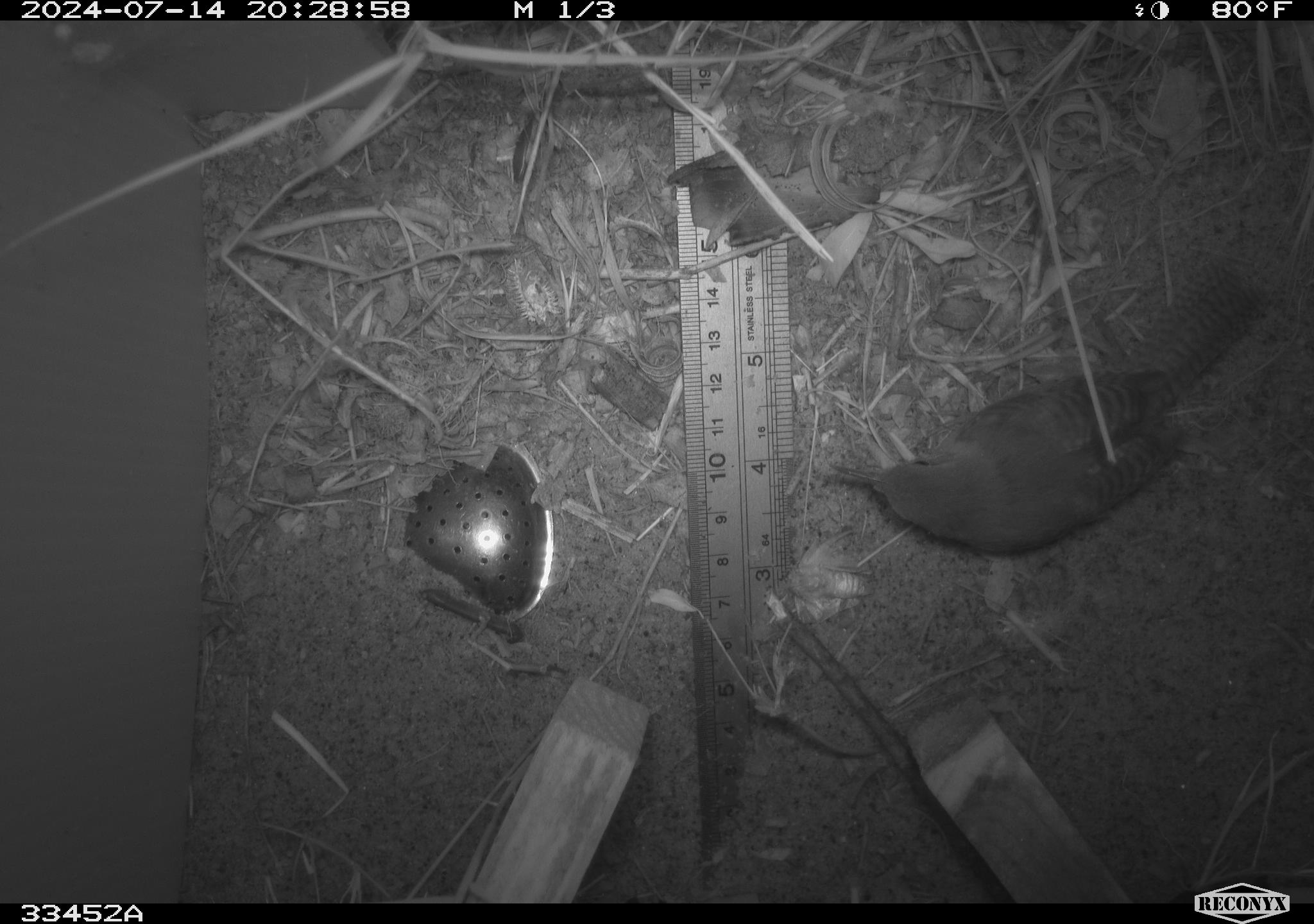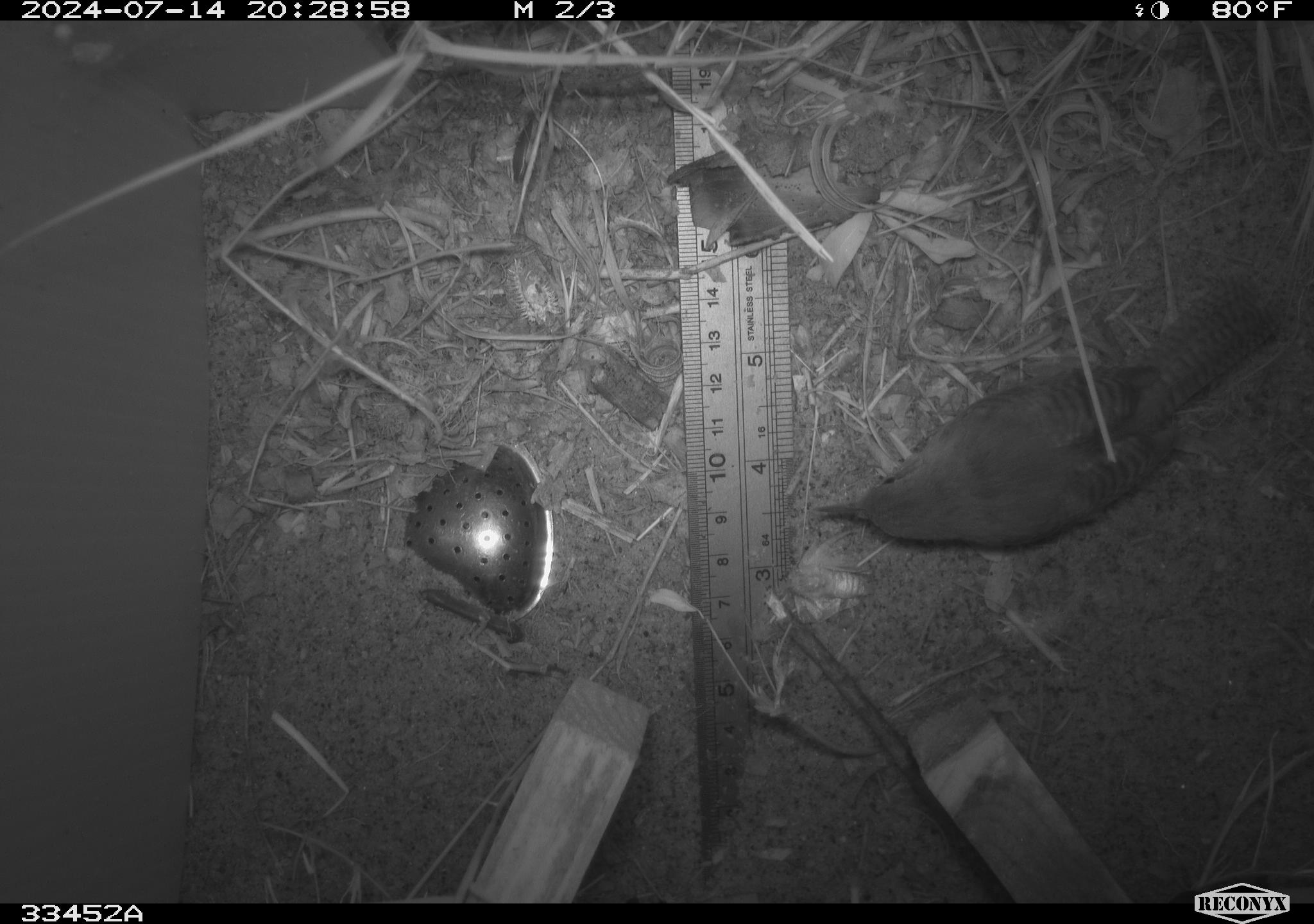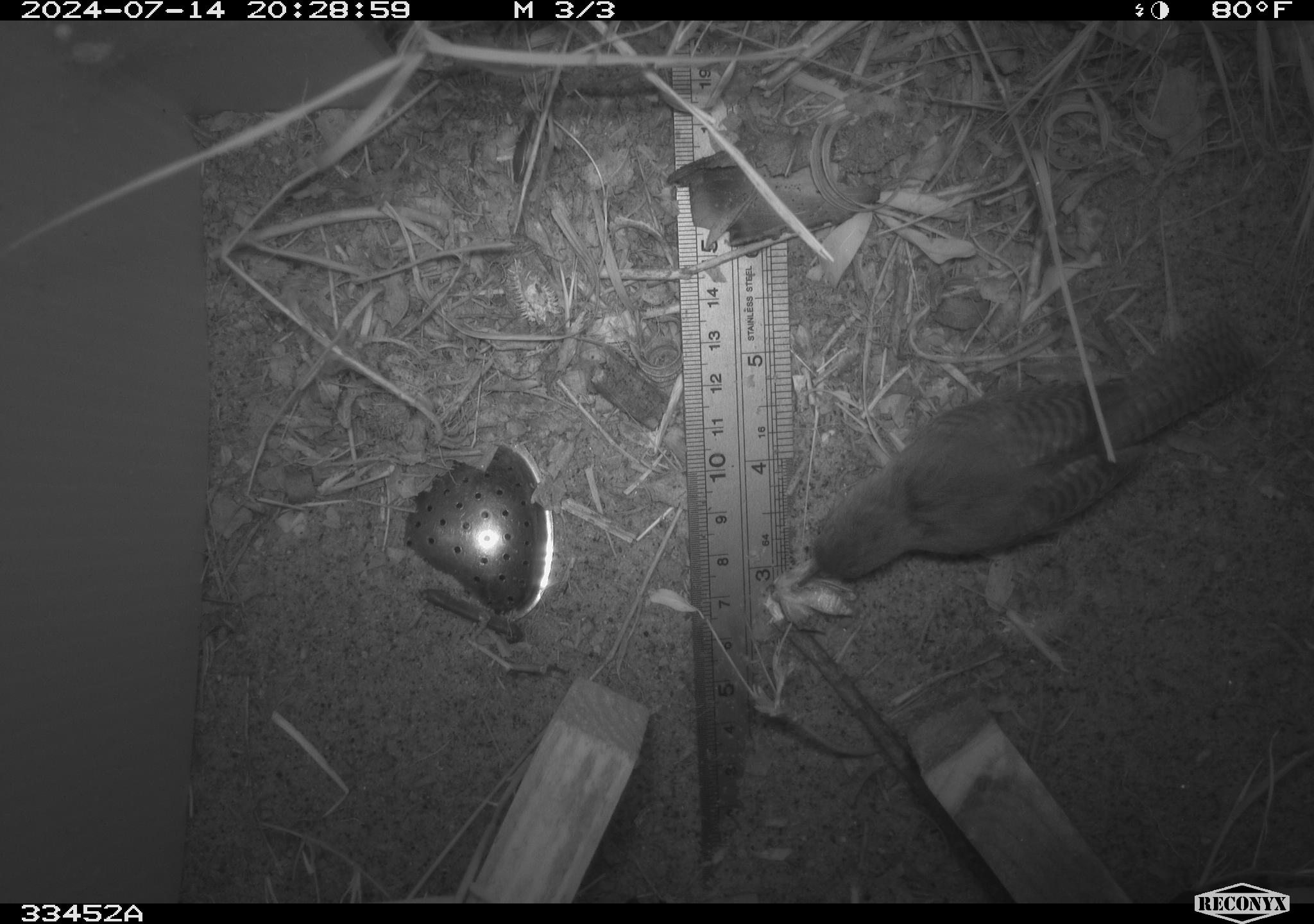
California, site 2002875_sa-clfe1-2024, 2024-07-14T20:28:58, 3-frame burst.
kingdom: Animalia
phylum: Chordata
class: Aves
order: Passeriformes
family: Troglodytidae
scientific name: Troglodytidae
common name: wren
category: troglodytidae family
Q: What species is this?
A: Troglodytidae family (wren) (Troglodytidae).